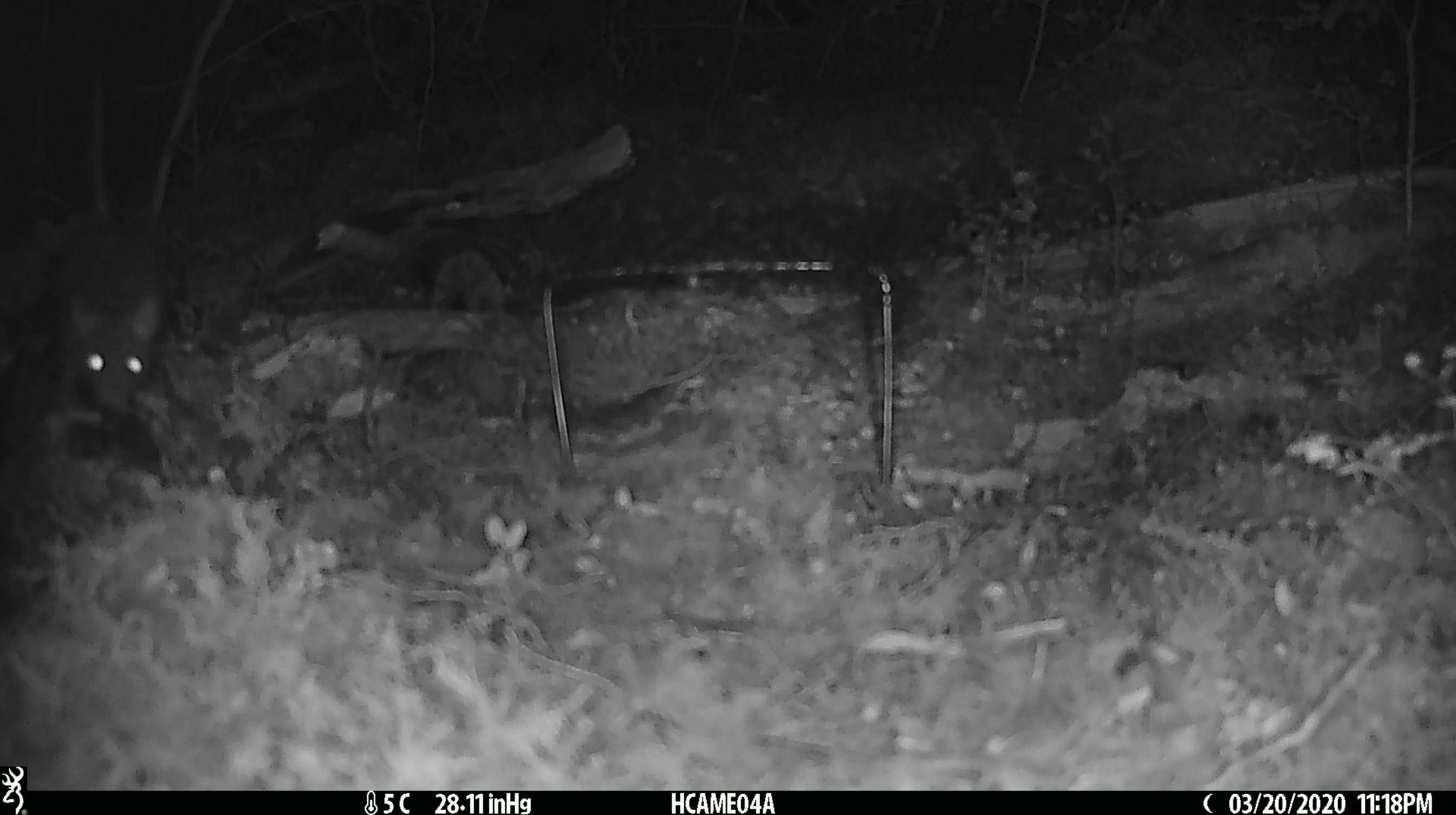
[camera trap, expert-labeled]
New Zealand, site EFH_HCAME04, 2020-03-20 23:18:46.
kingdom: Animalia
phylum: Chordata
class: Mammalia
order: Rodentia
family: Muridae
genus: Rattus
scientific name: Rattus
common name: rat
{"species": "rat (Rattus)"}